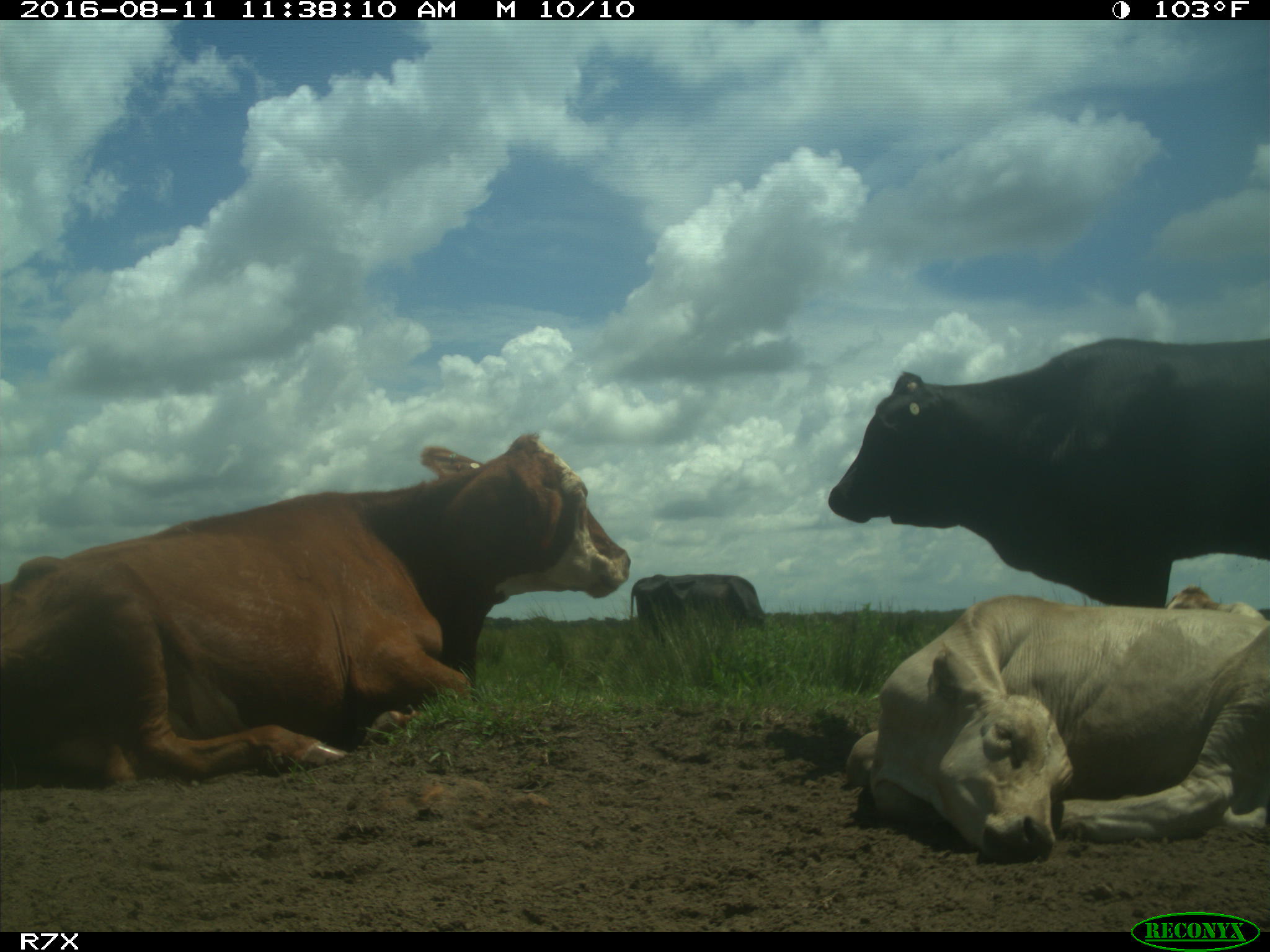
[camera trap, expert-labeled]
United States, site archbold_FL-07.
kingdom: Animalia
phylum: Chordata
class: Mammalia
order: Artiodactyla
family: Bovidae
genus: Bos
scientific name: Bos taurus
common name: domestic cow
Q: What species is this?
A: Bos taurus (domestic cow).